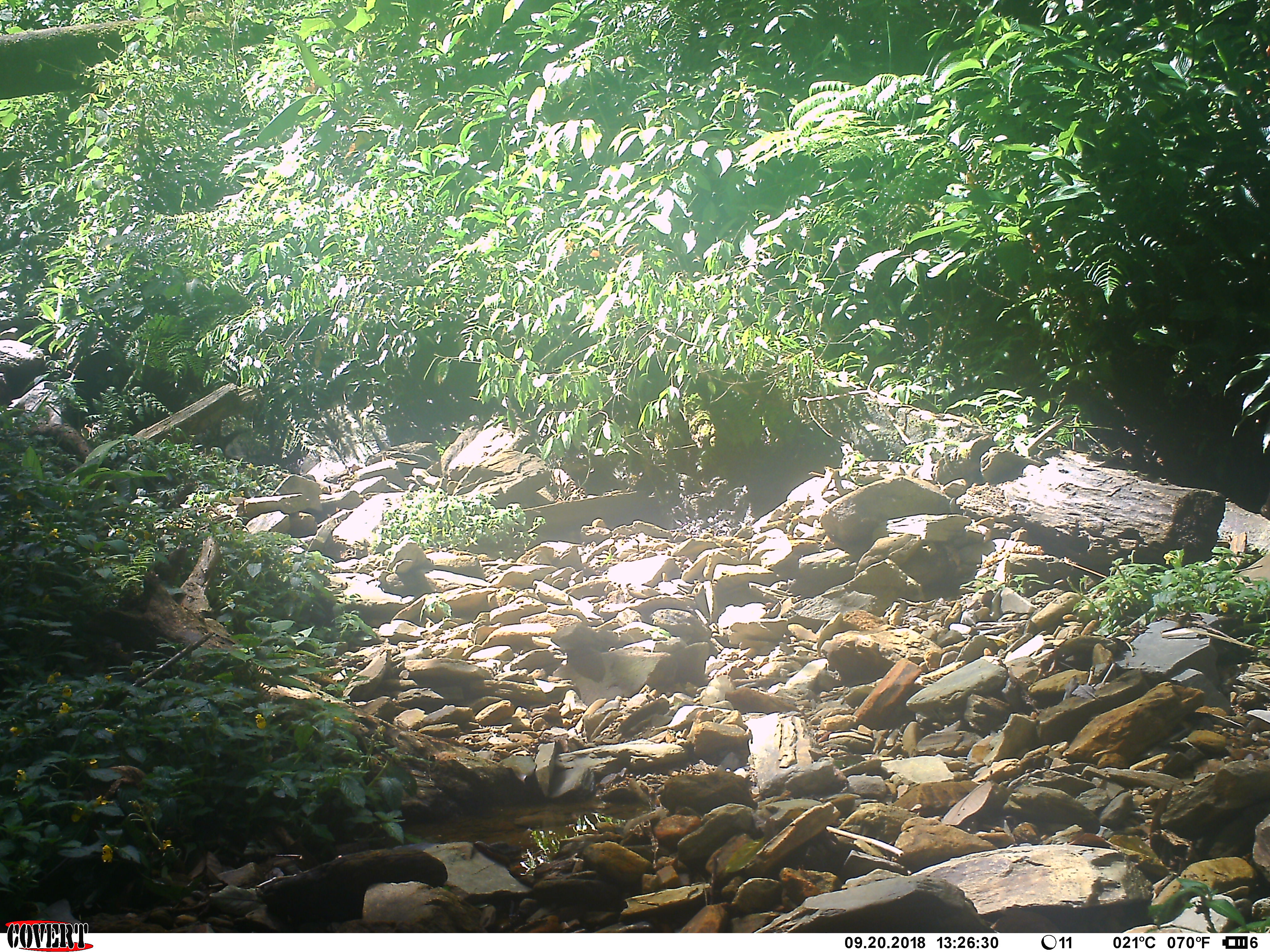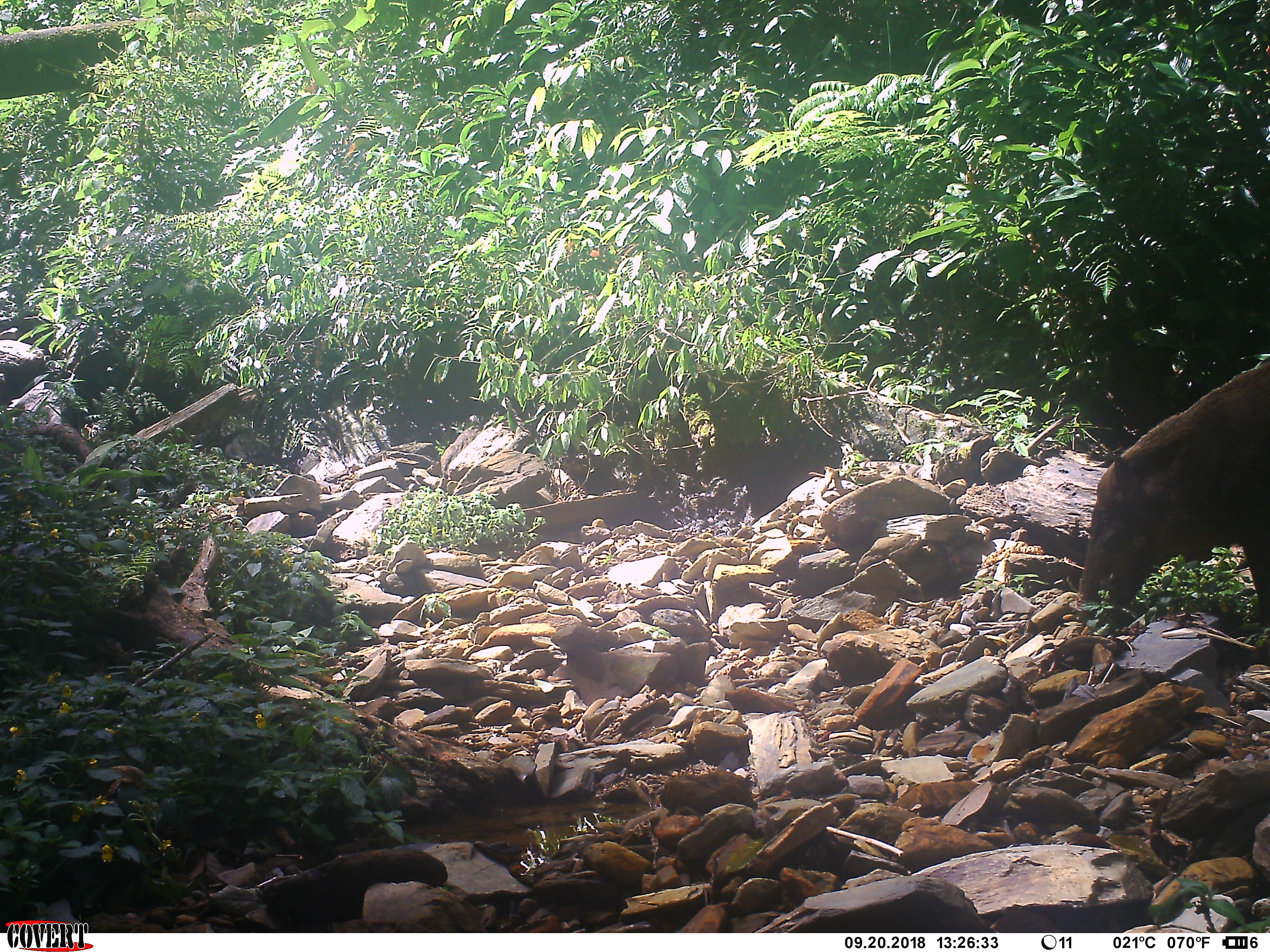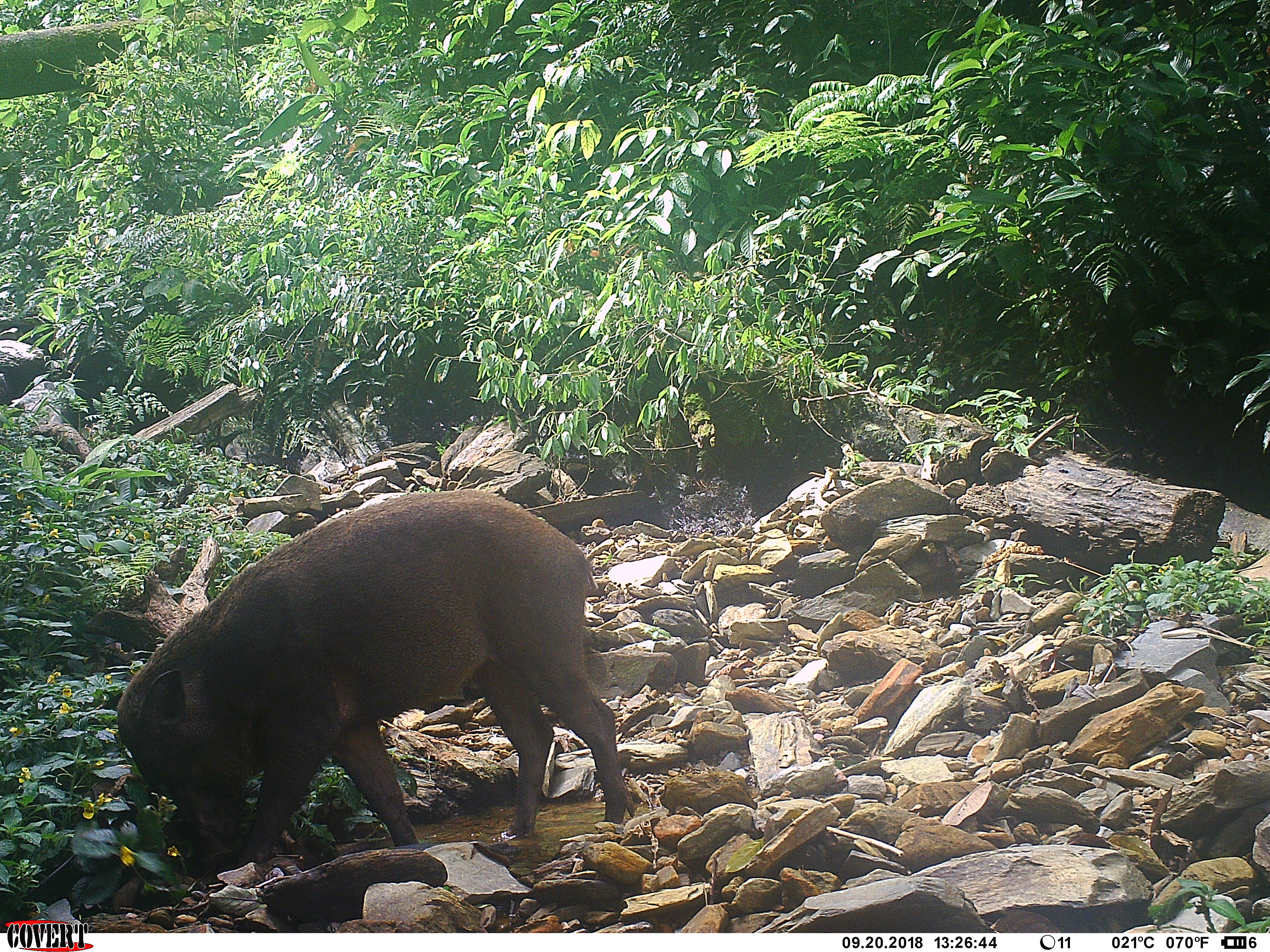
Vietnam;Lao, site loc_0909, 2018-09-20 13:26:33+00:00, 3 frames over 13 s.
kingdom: Animalia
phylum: Chordata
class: Mammalia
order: Artiodactyla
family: Suidae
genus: Sus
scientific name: Sus scrofa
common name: eurasian wild pig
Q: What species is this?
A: Eurasian wild pig (Sus scrofa).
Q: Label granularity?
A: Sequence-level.